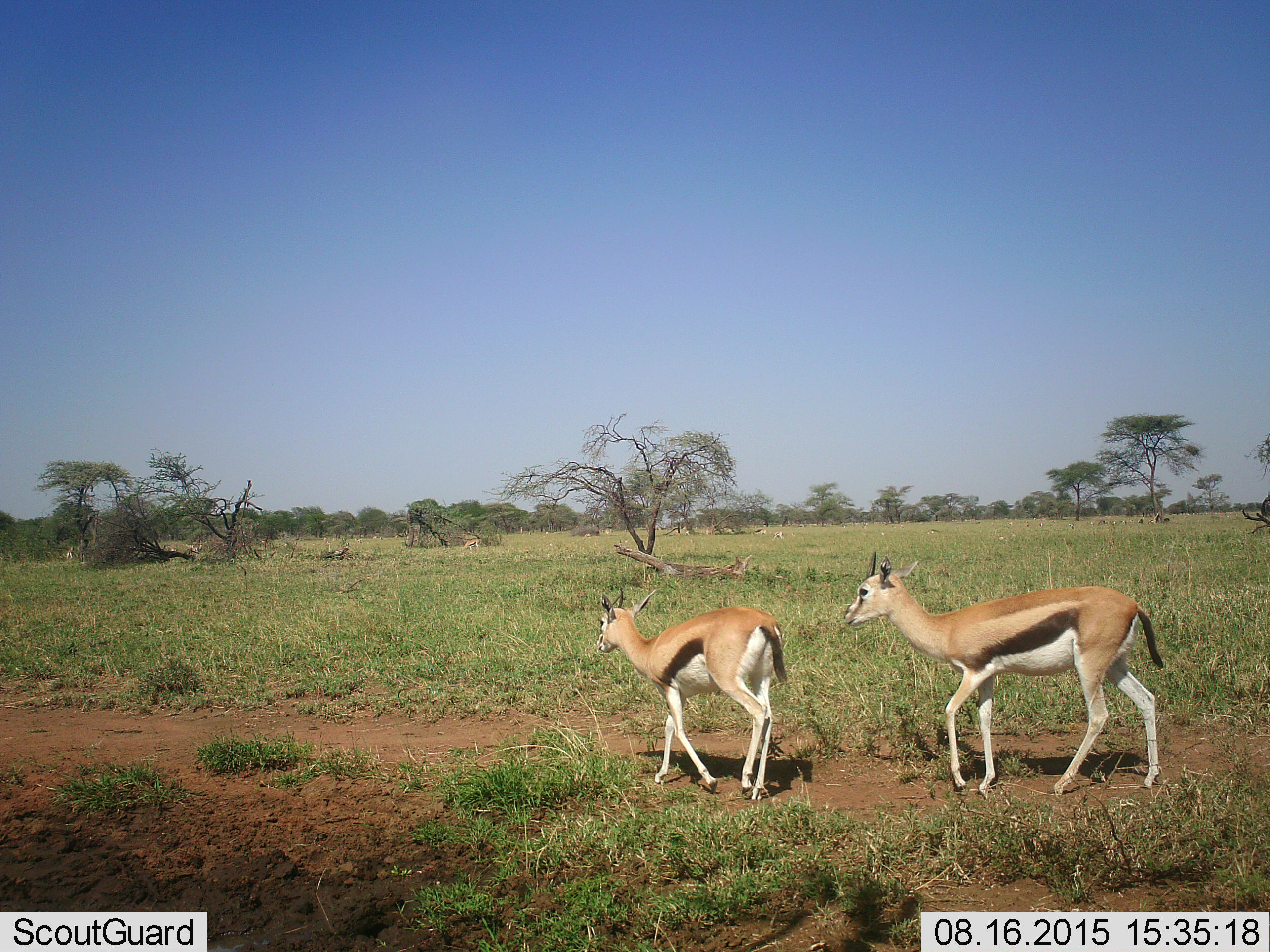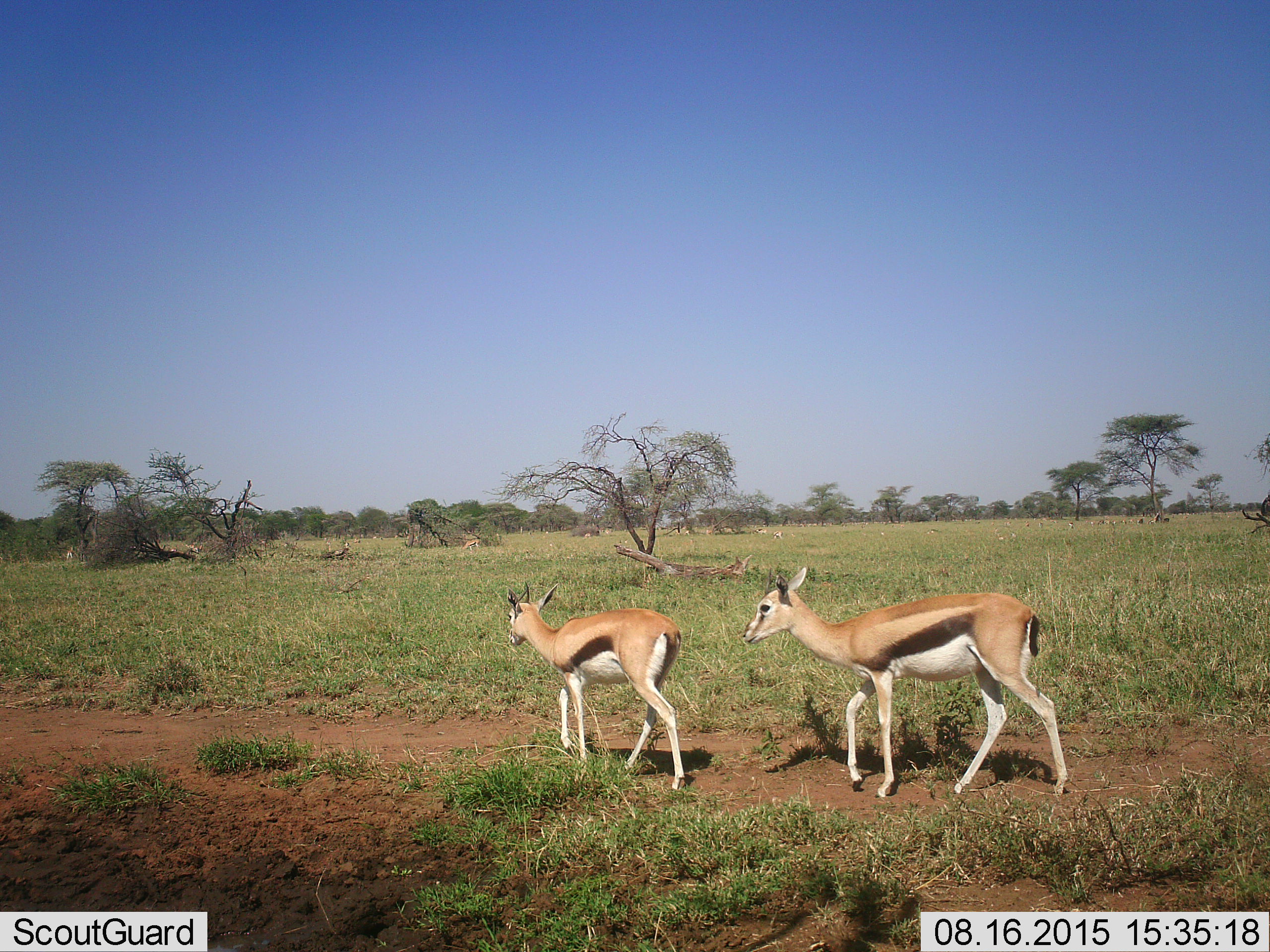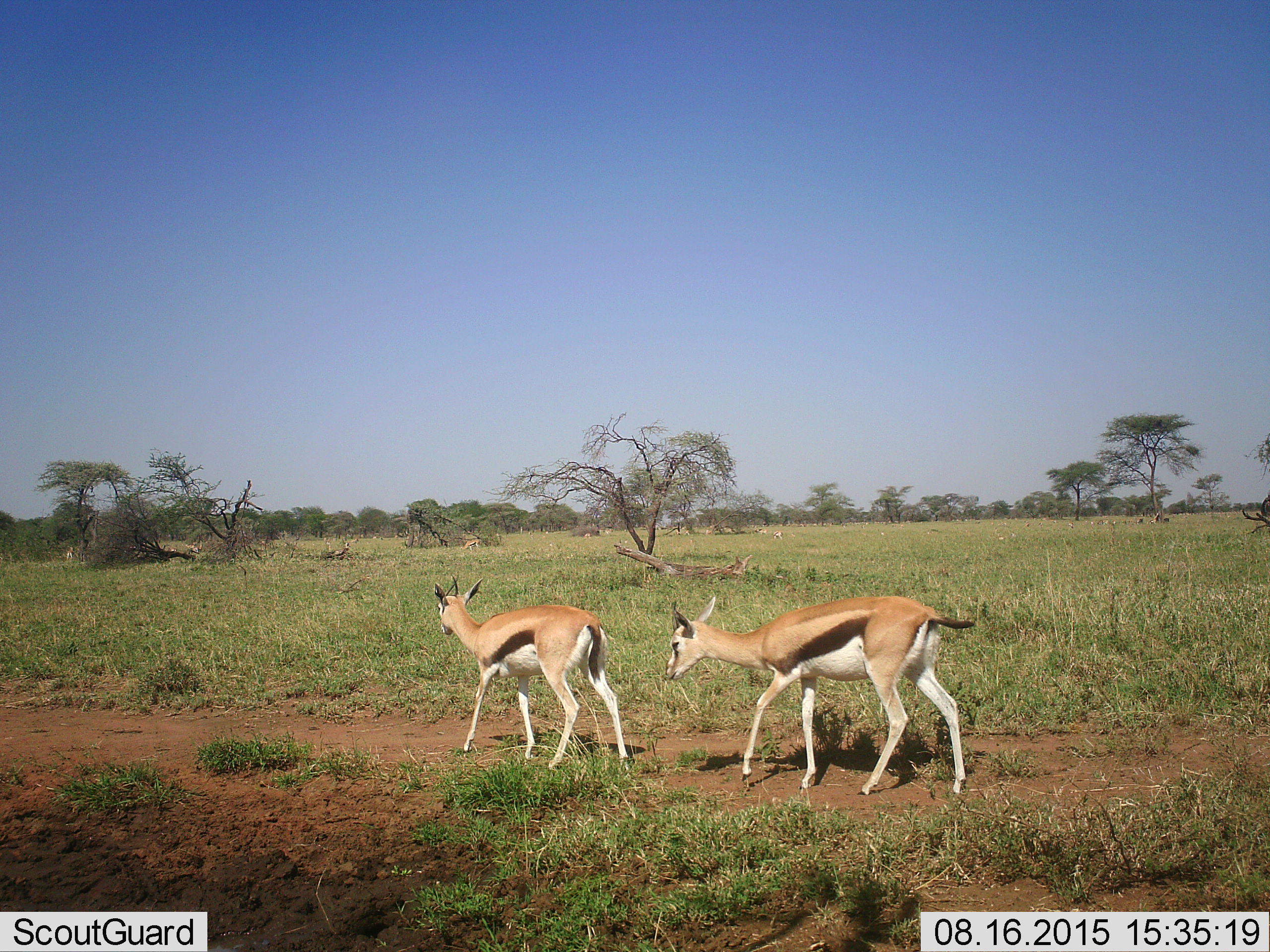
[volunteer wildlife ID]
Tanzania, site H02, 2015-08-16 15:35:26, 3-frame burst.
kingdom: Animalia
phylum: Chordata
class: Mammalia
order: Artiodactyla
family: Bovidae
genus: Eudorcas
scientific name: Eudorcas thomsonii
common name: thomson's gazelle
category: gazellethomsons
Gazellethomsons (thomson's gazelle) (Eudorcas thomsonii), count 2. Behavior (volunteer vote fractions): standing 20%, resting 0%, moving 100%, interacting 0%. Young present (vote fraction): 0%. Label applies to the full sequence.